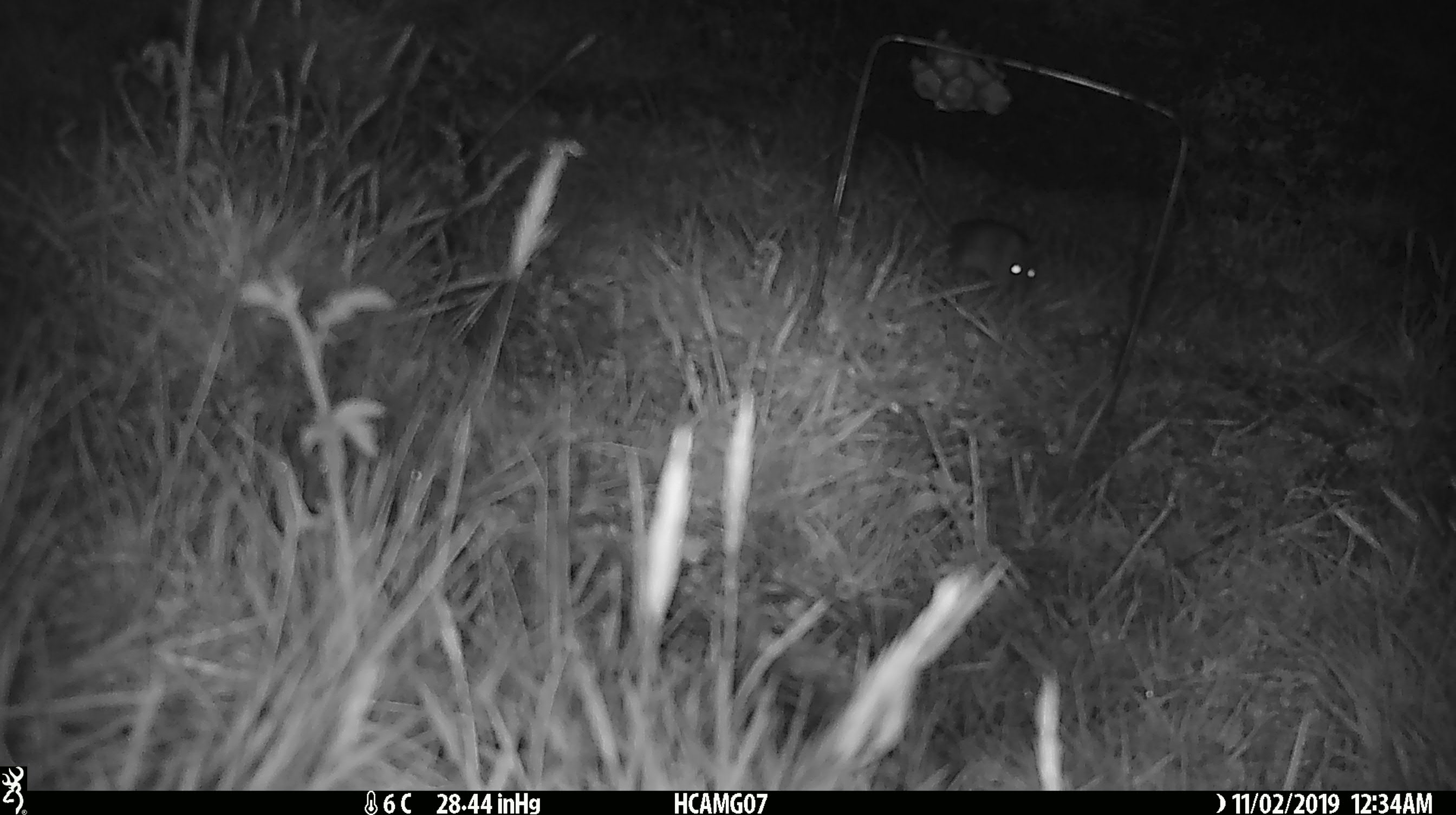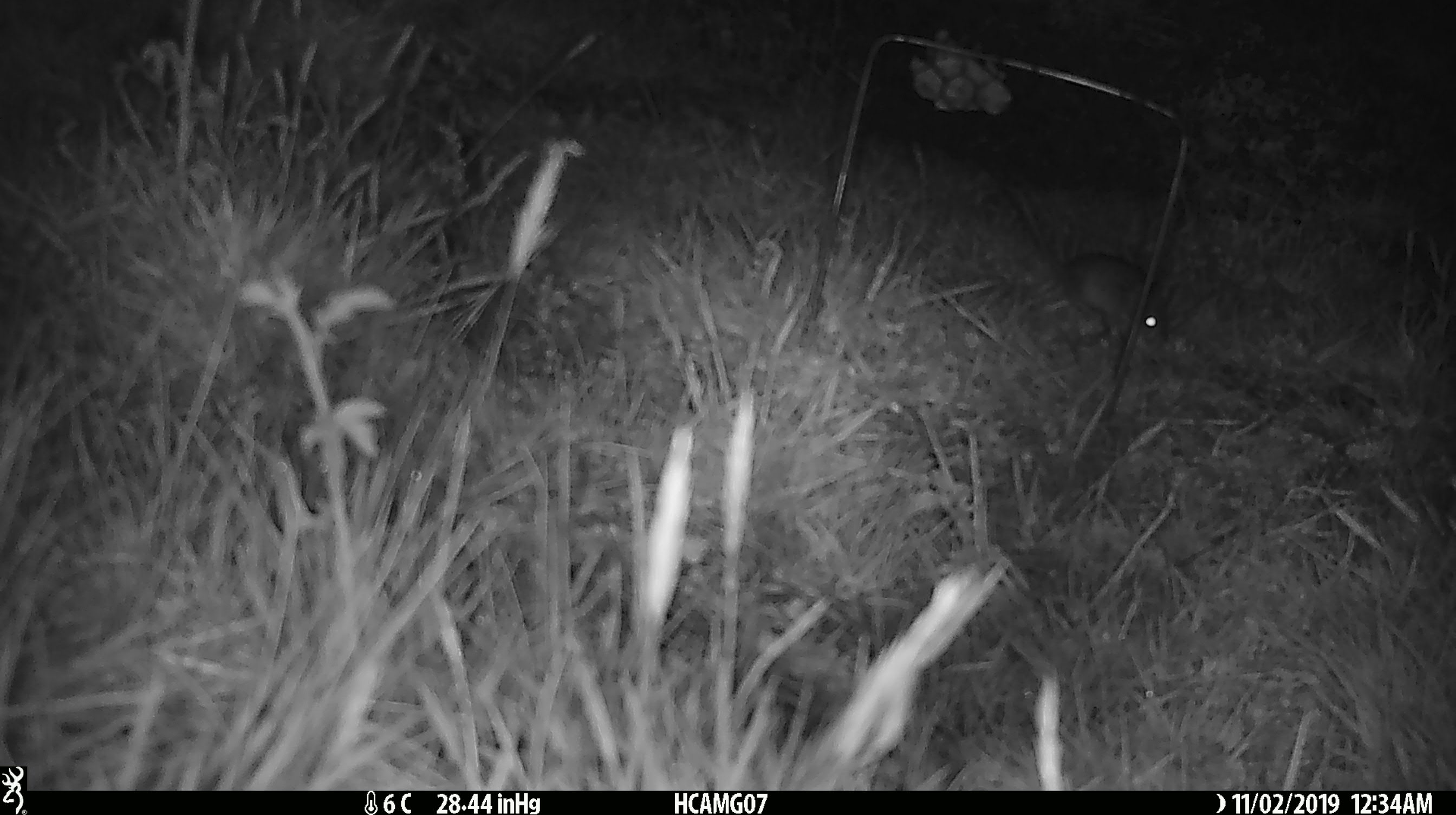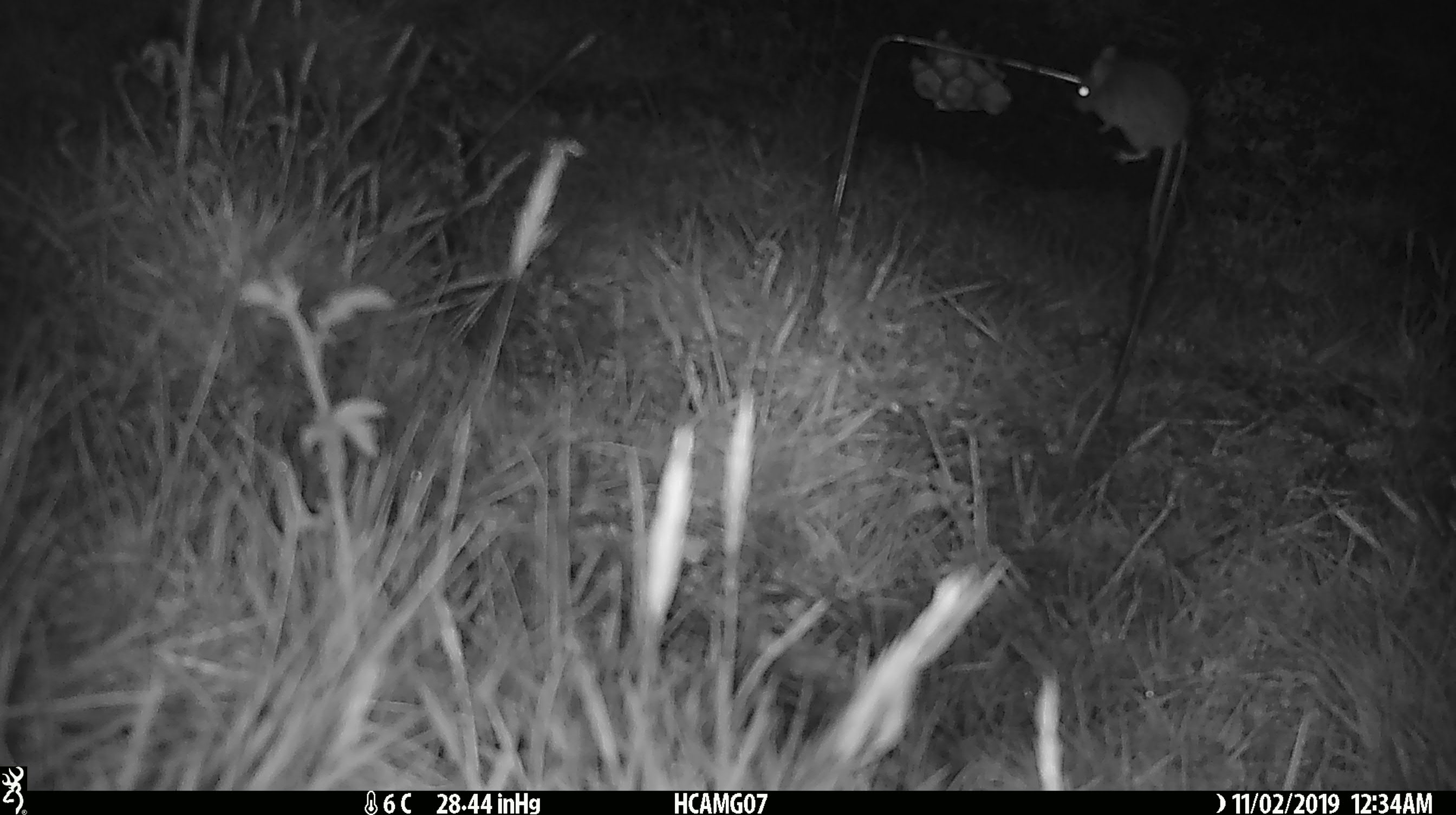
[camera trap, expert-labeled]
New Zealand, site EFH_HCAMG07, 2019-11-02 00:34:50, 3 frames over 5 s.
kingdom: Animalia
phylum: Chordata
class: Mammalia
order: Rodentia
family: Muridae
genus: Mus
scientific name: Mus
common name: mouse